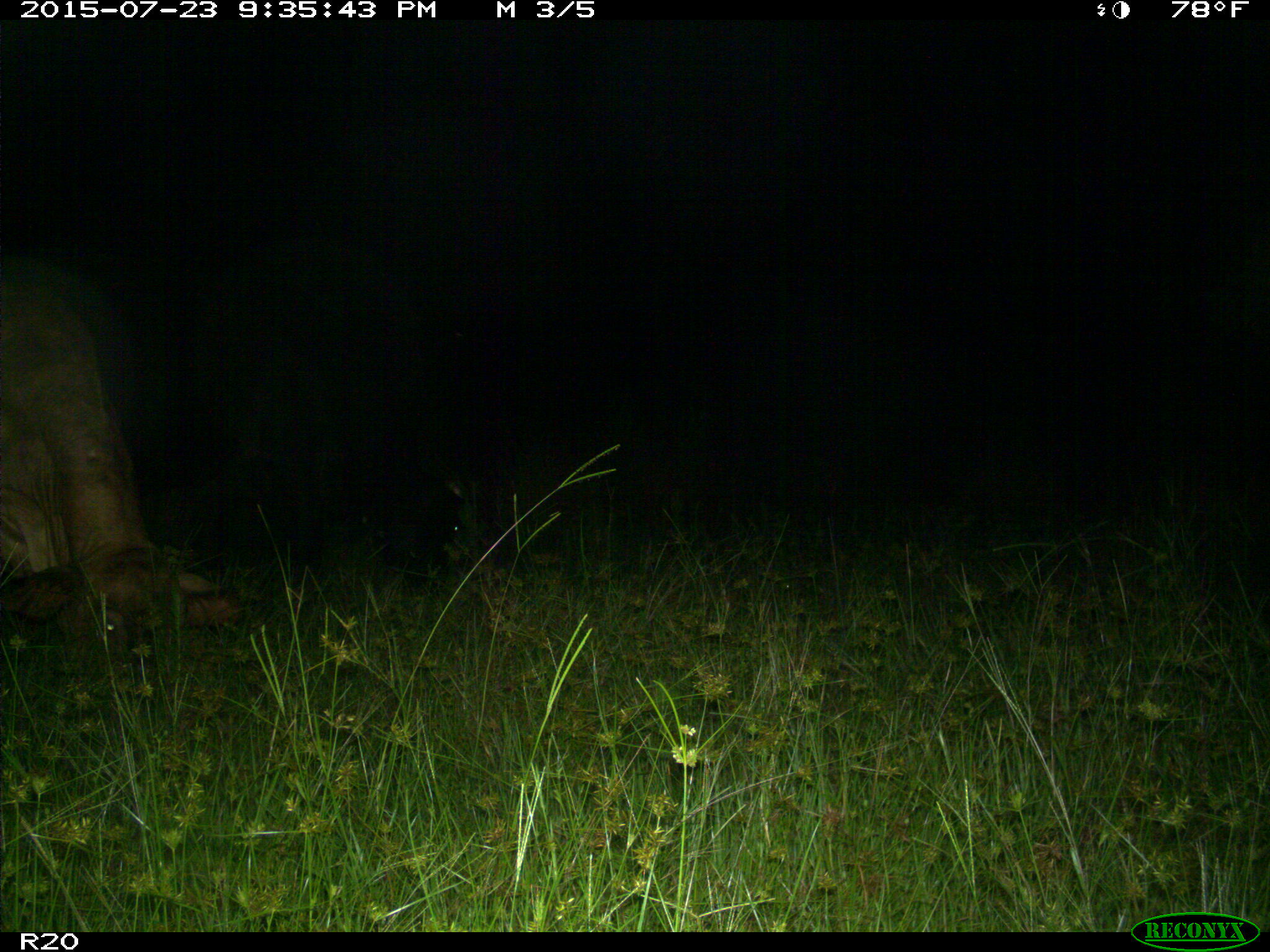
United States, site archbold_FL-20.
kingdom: Animalia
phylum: Chordata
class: Mammalia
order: Artiodactyla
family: Bovidae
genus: Bos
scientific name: Bos taurus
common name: domestic cow